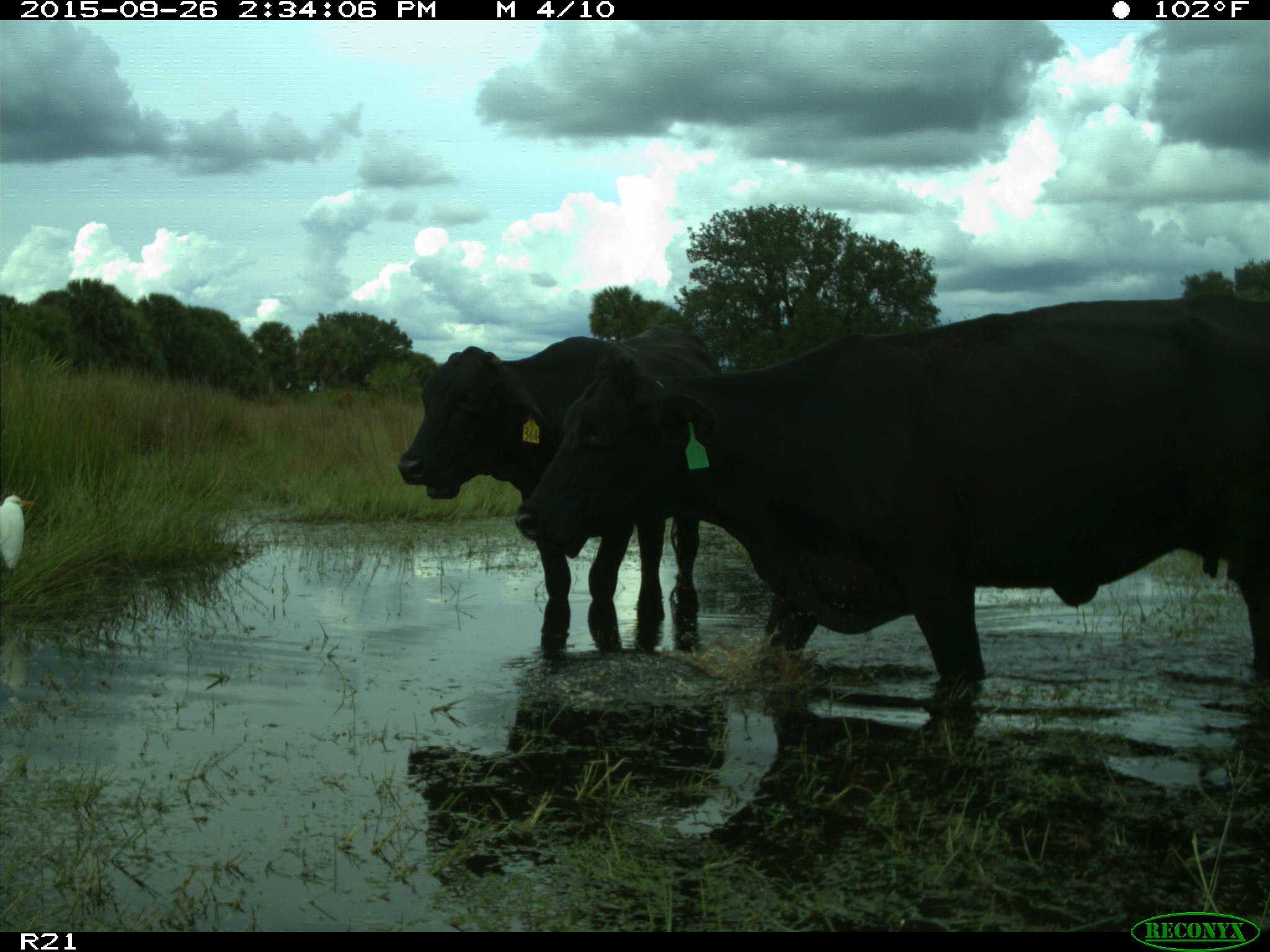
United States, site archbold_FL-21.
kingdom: Animalia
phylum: Chordata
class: Mammalia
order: Artiodactyla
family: Bovidae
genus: Bos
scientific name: Bos taurus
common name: domestic cow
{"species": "Bos taurus (domestic cow)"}